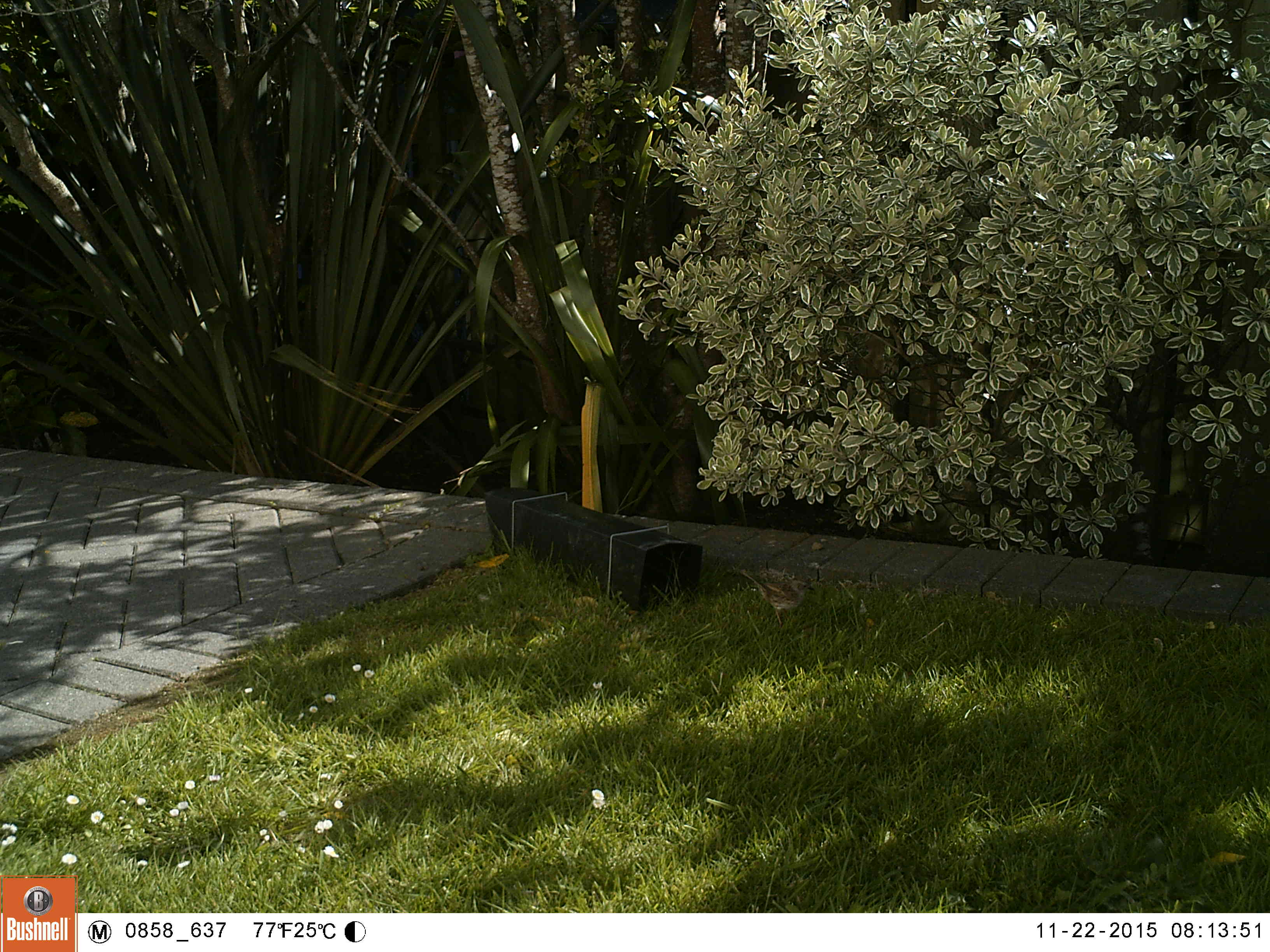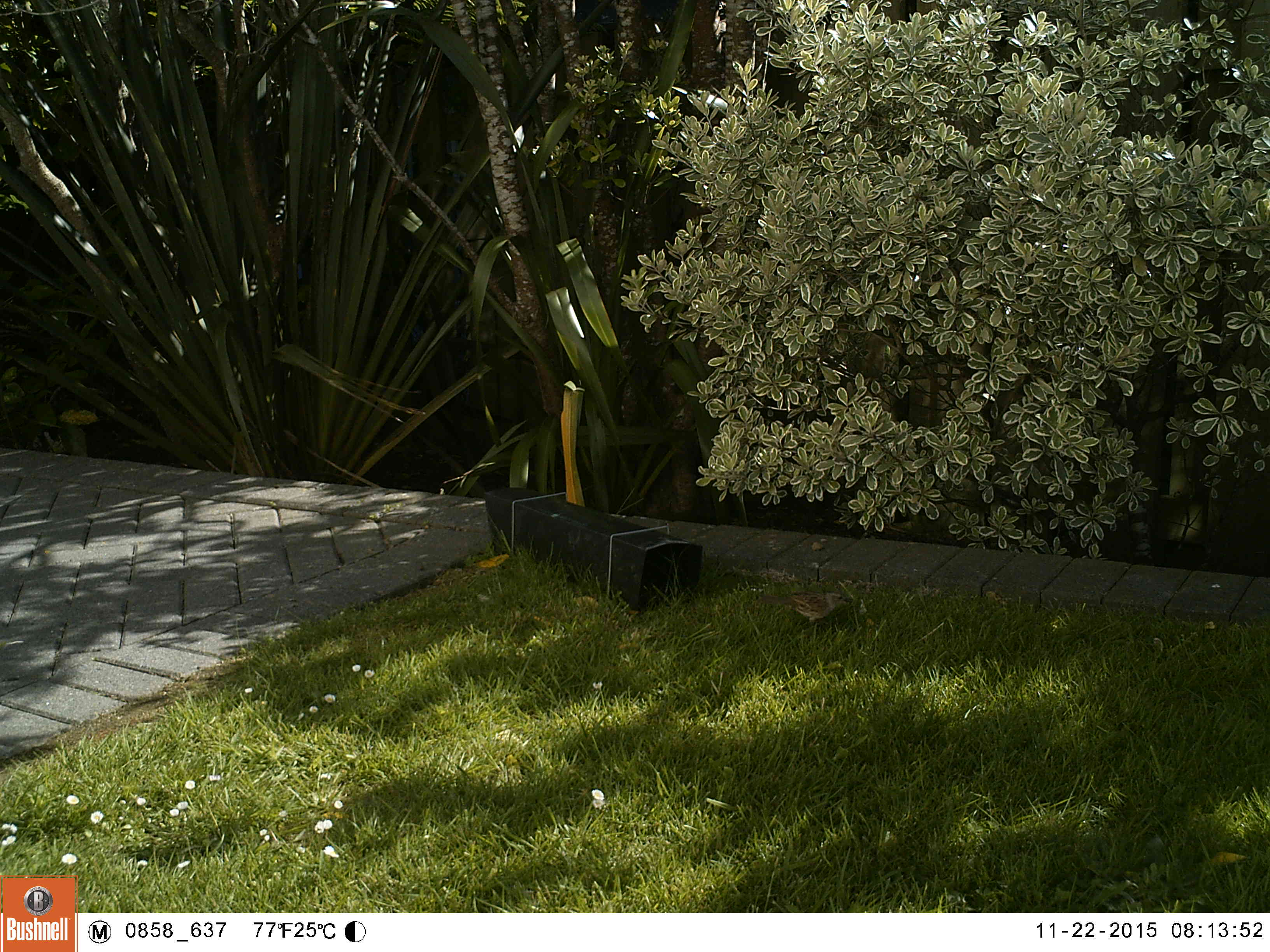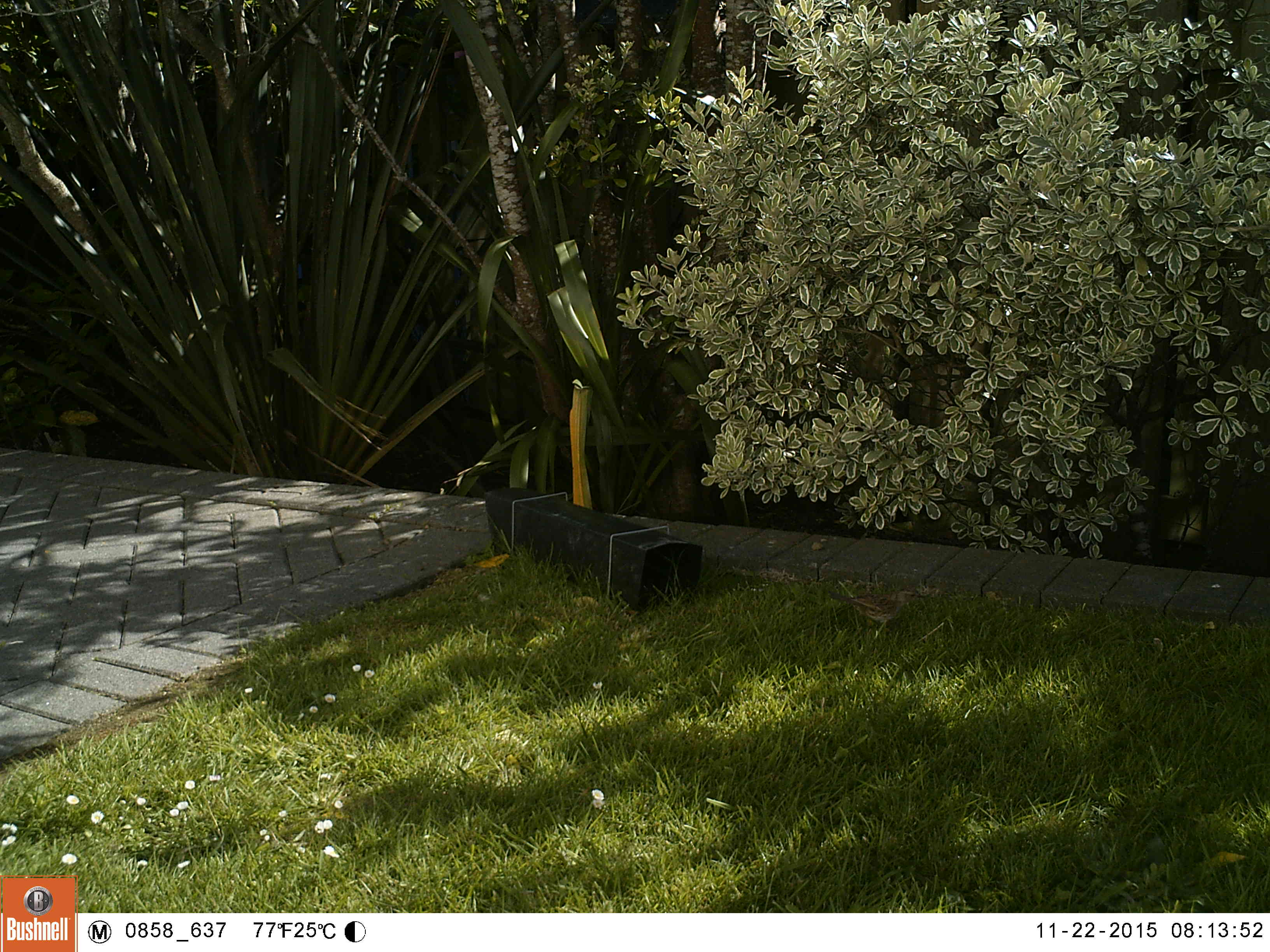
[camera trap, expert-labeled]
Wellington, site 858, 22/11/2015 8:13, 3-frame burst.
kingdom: Animalia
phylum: Chordata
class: Aves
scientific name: Aves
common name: bird